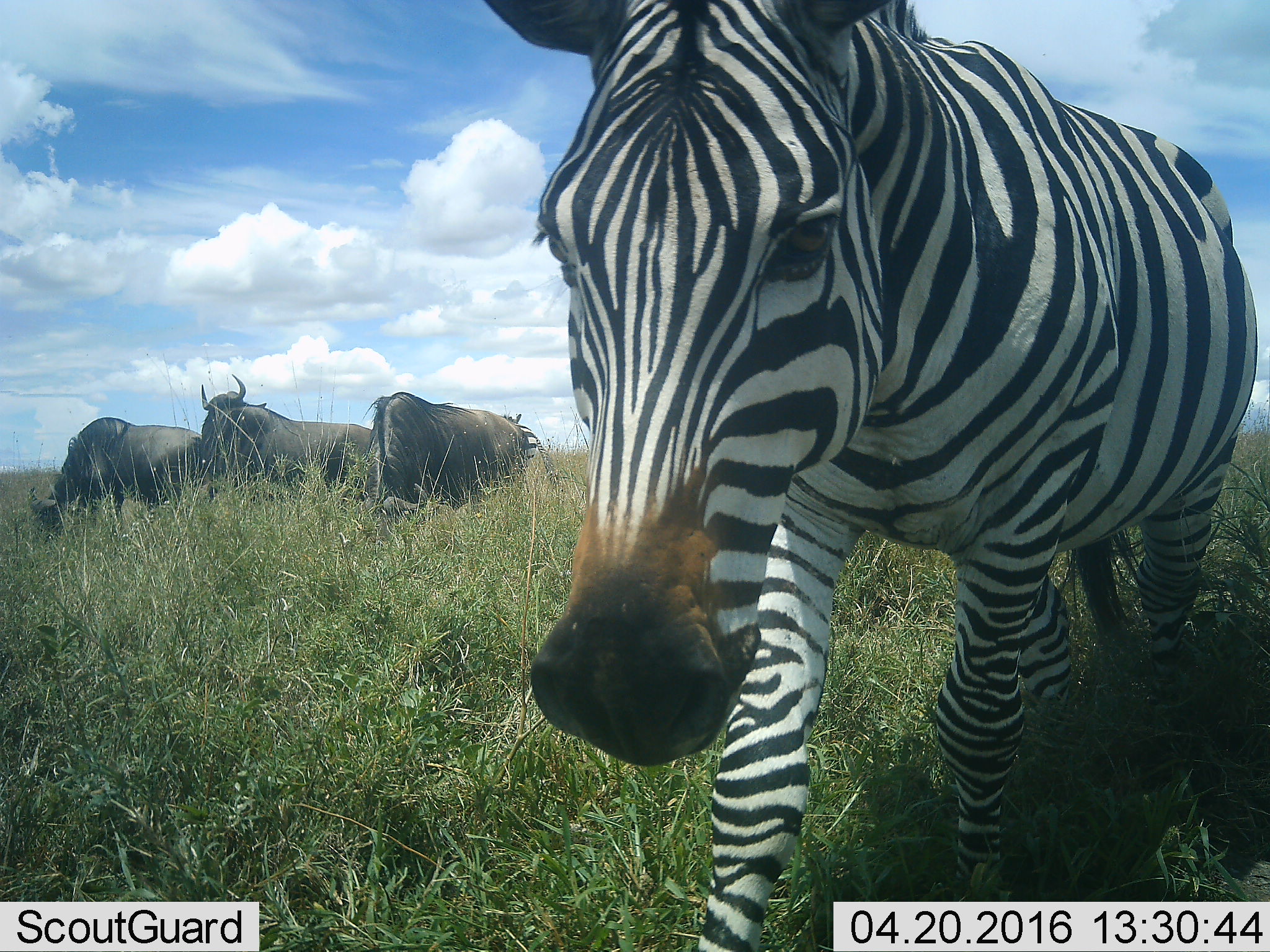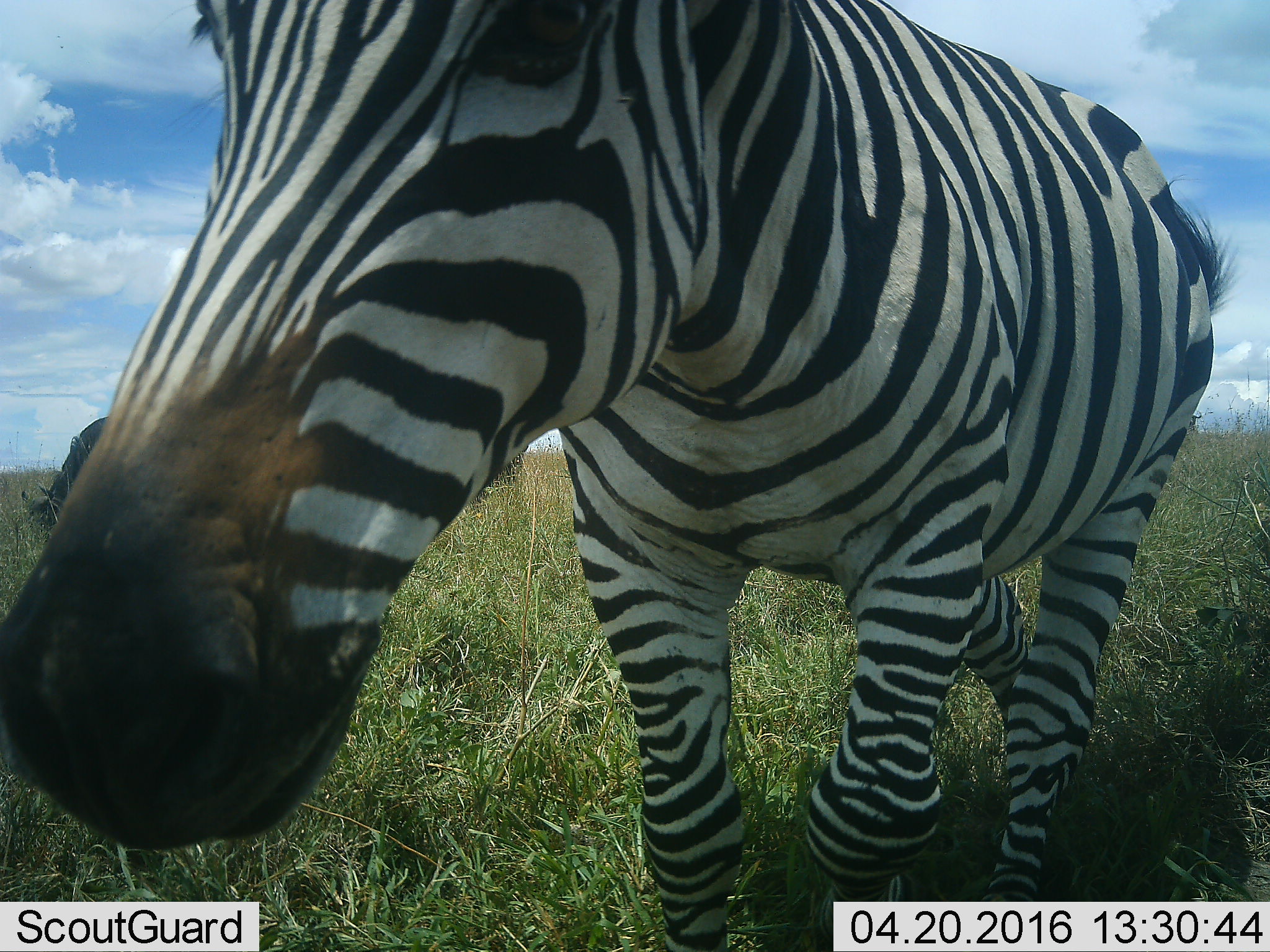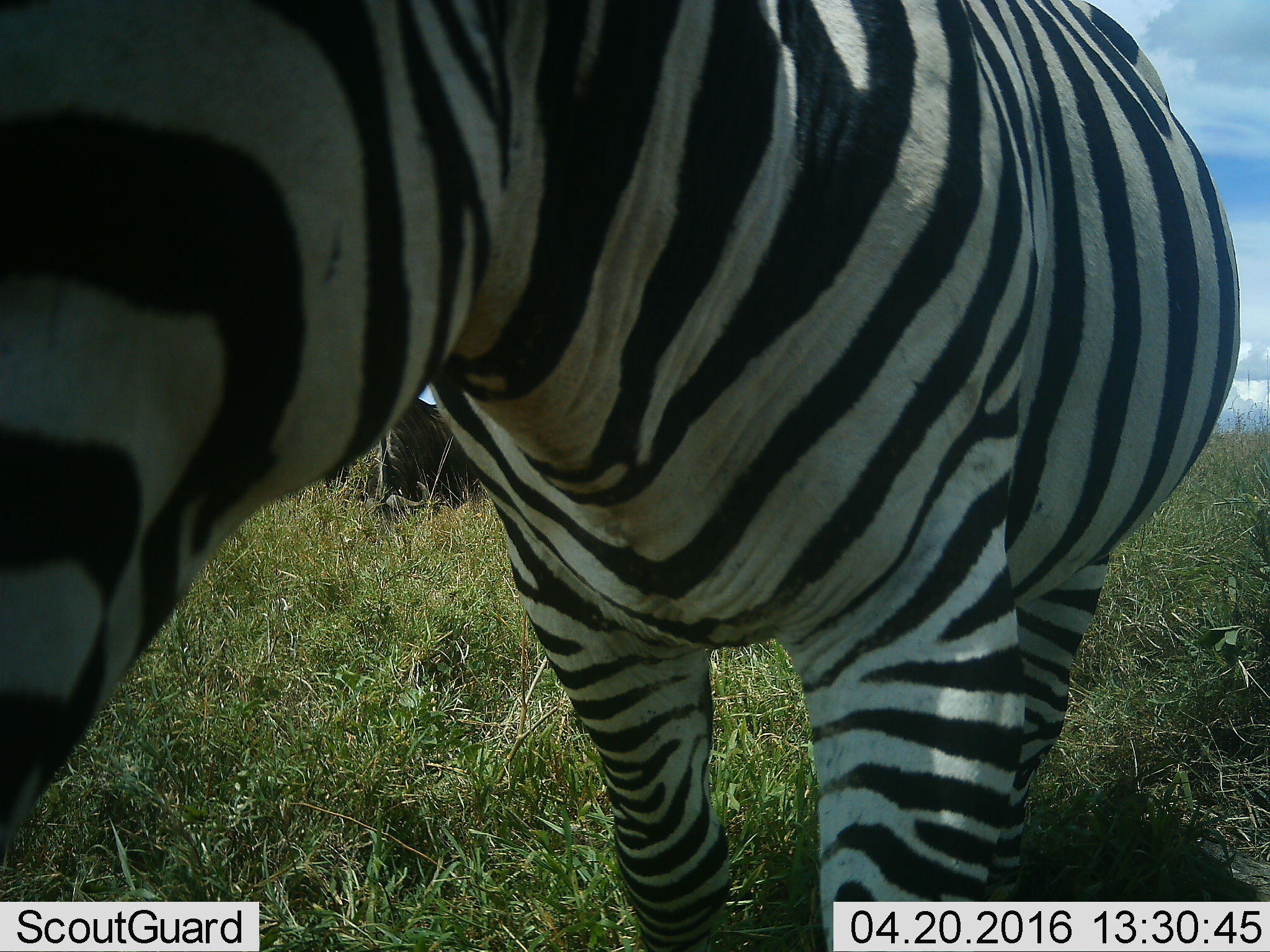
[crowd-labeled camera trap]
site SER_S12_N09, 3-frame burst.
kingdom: Animalia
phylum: Chordata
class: Mammalia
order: Artiodactyla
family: Bovidae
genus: Connochaetes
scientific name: Connochaetes taurinus taurinus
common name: blue wildebeest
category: wildebeestblue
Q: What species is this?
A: Wildebeestblue (blue wildebeest) (Connochaetes taurinus taurinus).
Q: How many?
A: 3.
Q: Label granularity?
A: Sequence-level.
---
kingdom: Animalia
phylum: Chordata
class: Mammalia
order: Perissodactyla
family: Equidae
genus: Equus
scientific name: Equus quagga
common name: plains zebra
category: zebraplains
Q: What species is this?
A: Zebraplains (plains zebra) (Equus quagga).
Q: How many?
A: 2.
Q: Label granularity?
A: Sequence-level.